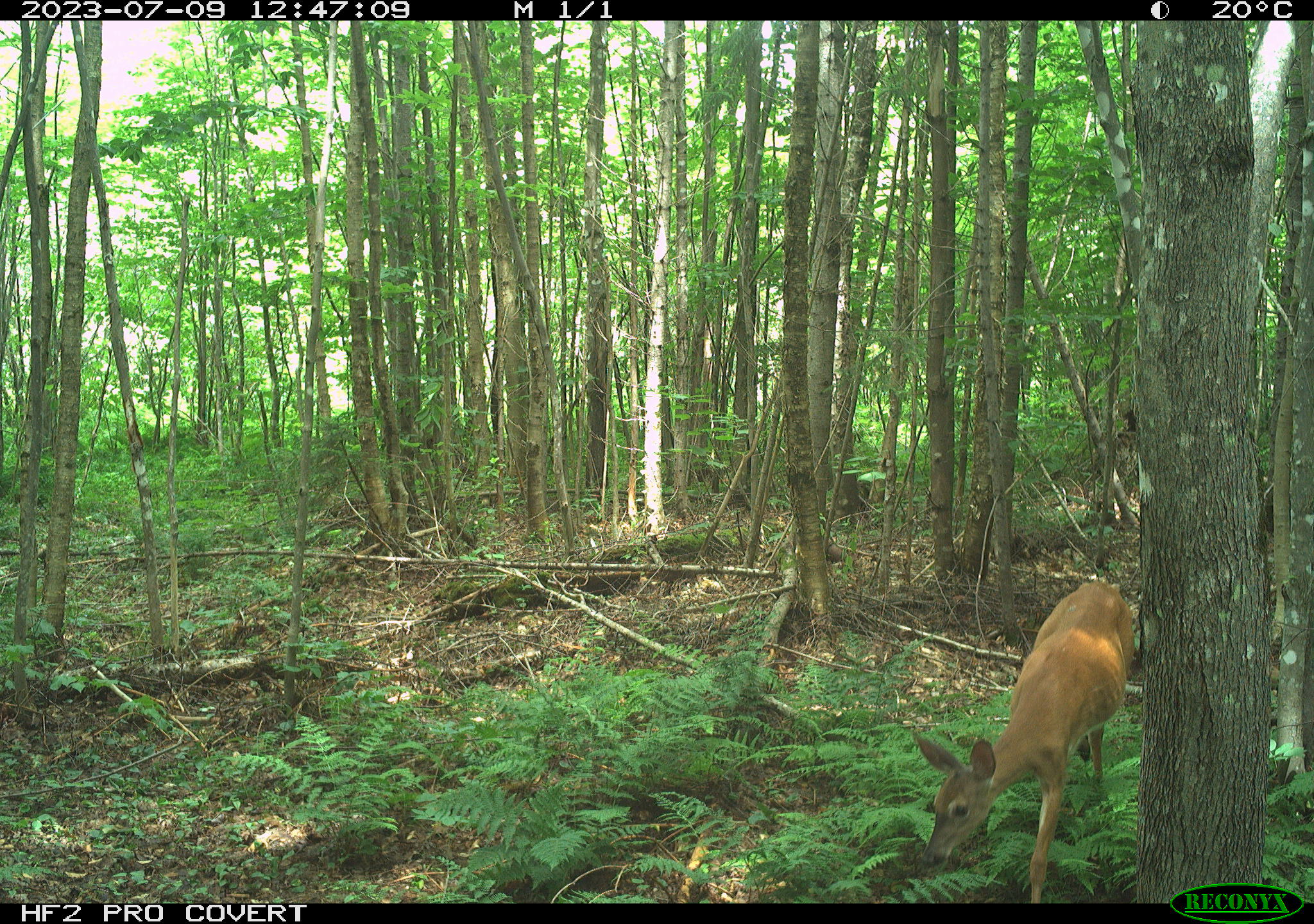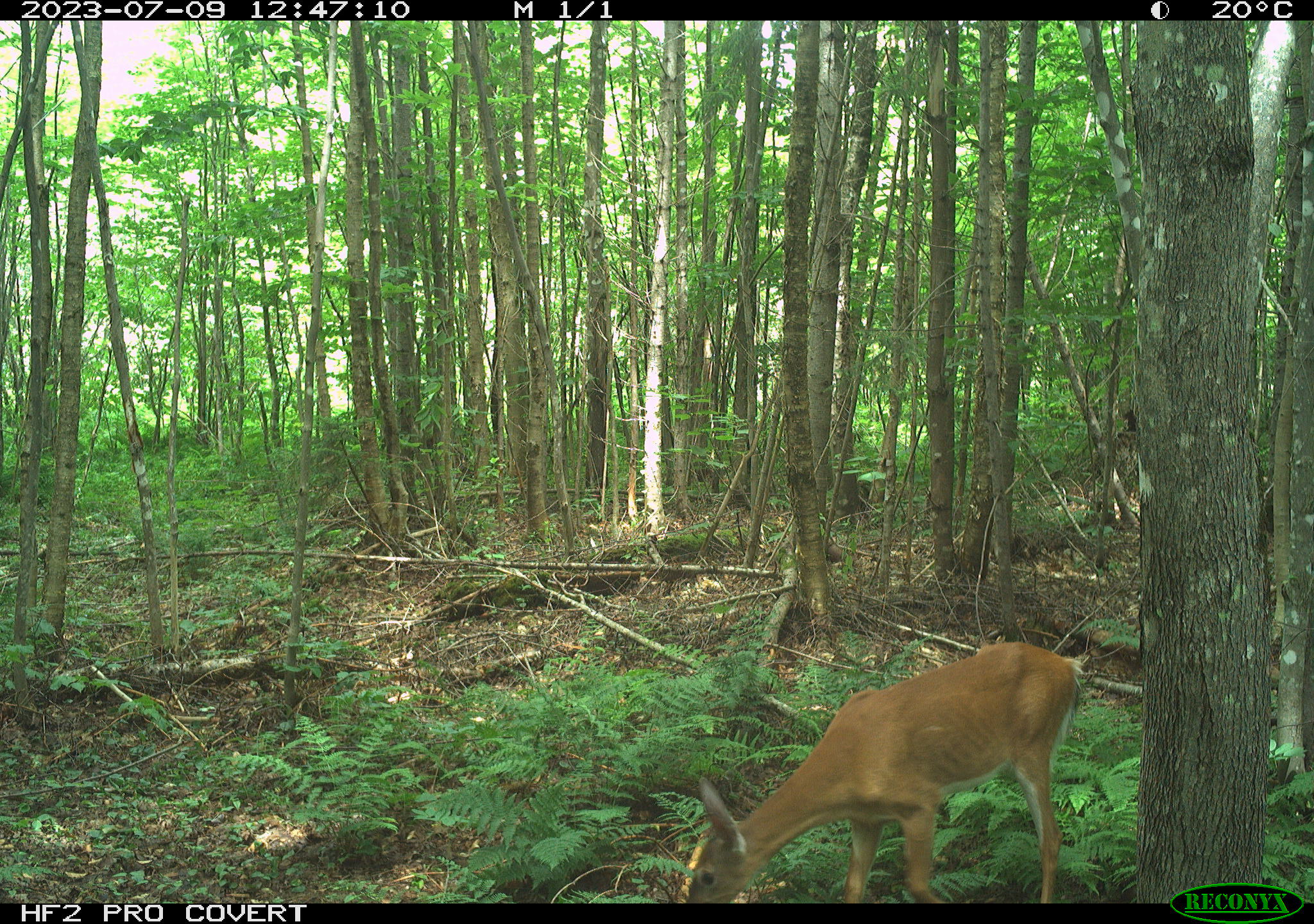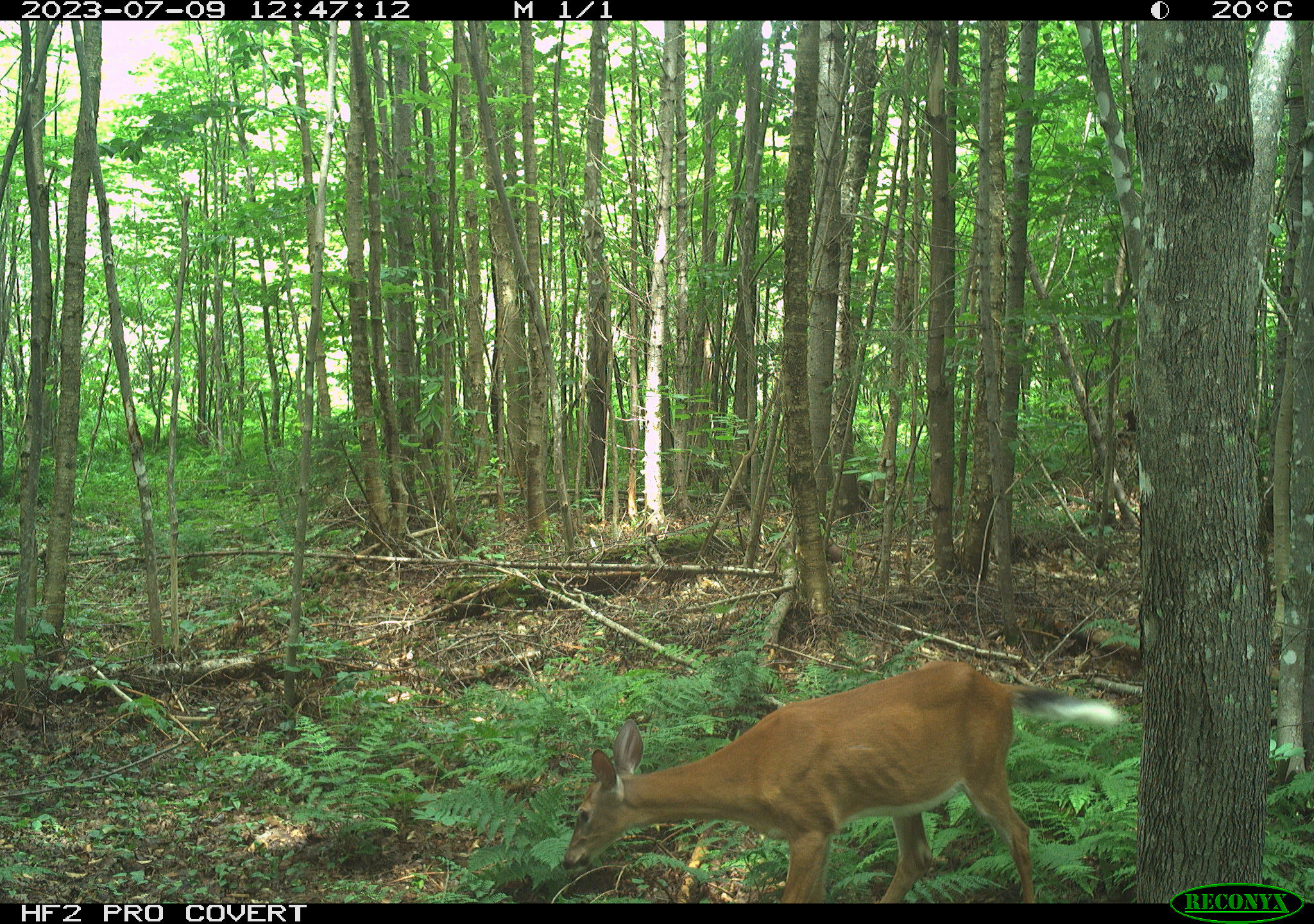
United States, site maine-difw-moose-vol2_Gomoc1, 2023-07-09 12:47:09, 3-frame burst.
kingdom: Animalia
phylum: Chordata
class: Mammalia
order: Artiodactyla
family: Cervidae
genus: Odocoileus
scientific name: Odocoileus virginianus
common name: white-tailed deer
White-tailed deer (Odocoileus virginianus).